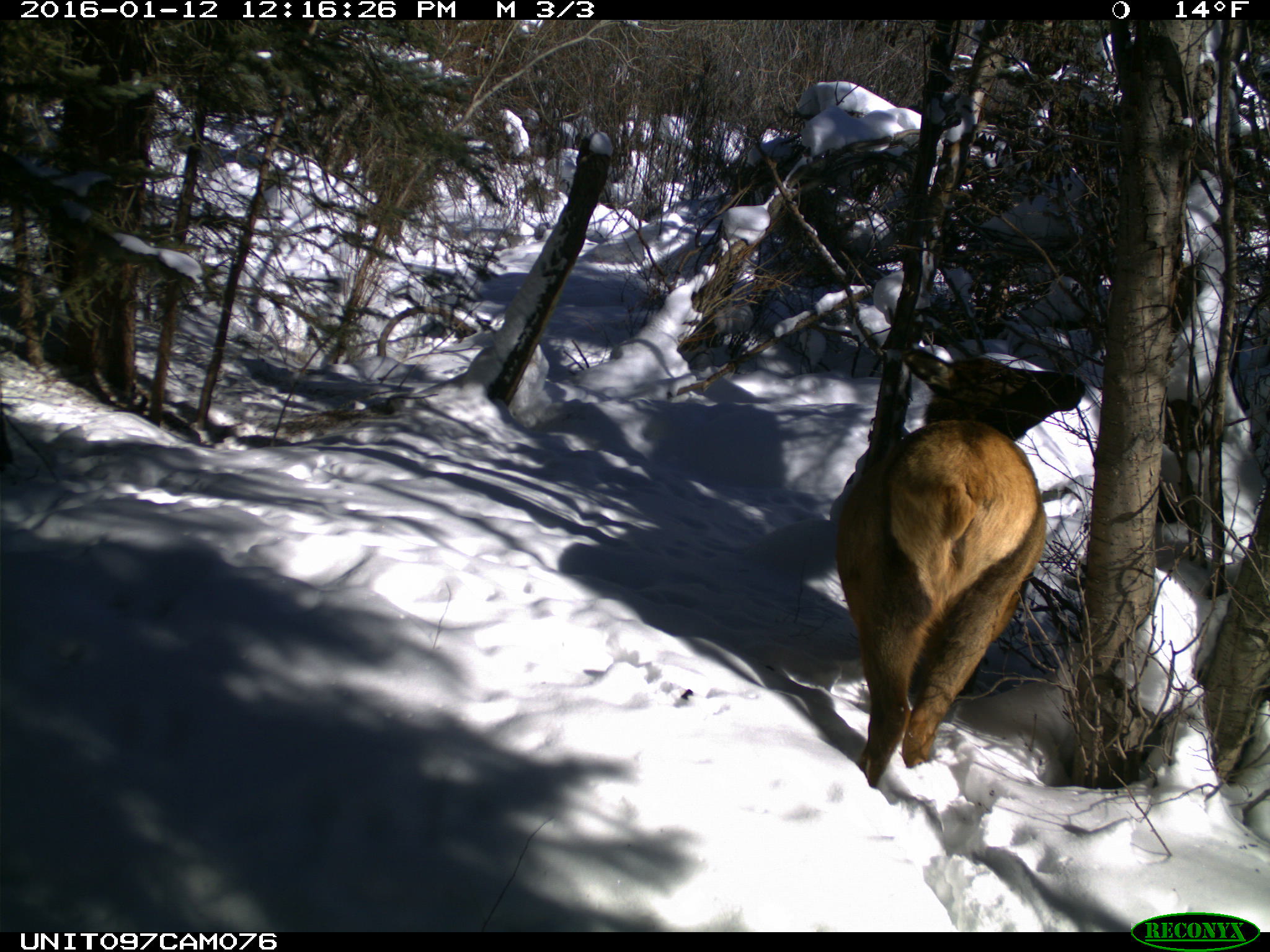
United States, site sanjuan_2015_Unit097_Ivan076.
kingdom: Animalia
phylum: Chordata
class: Mammalia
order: Artiodactyla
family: Cervidae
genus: Cervus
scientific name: Cervus elaphus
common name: red deer